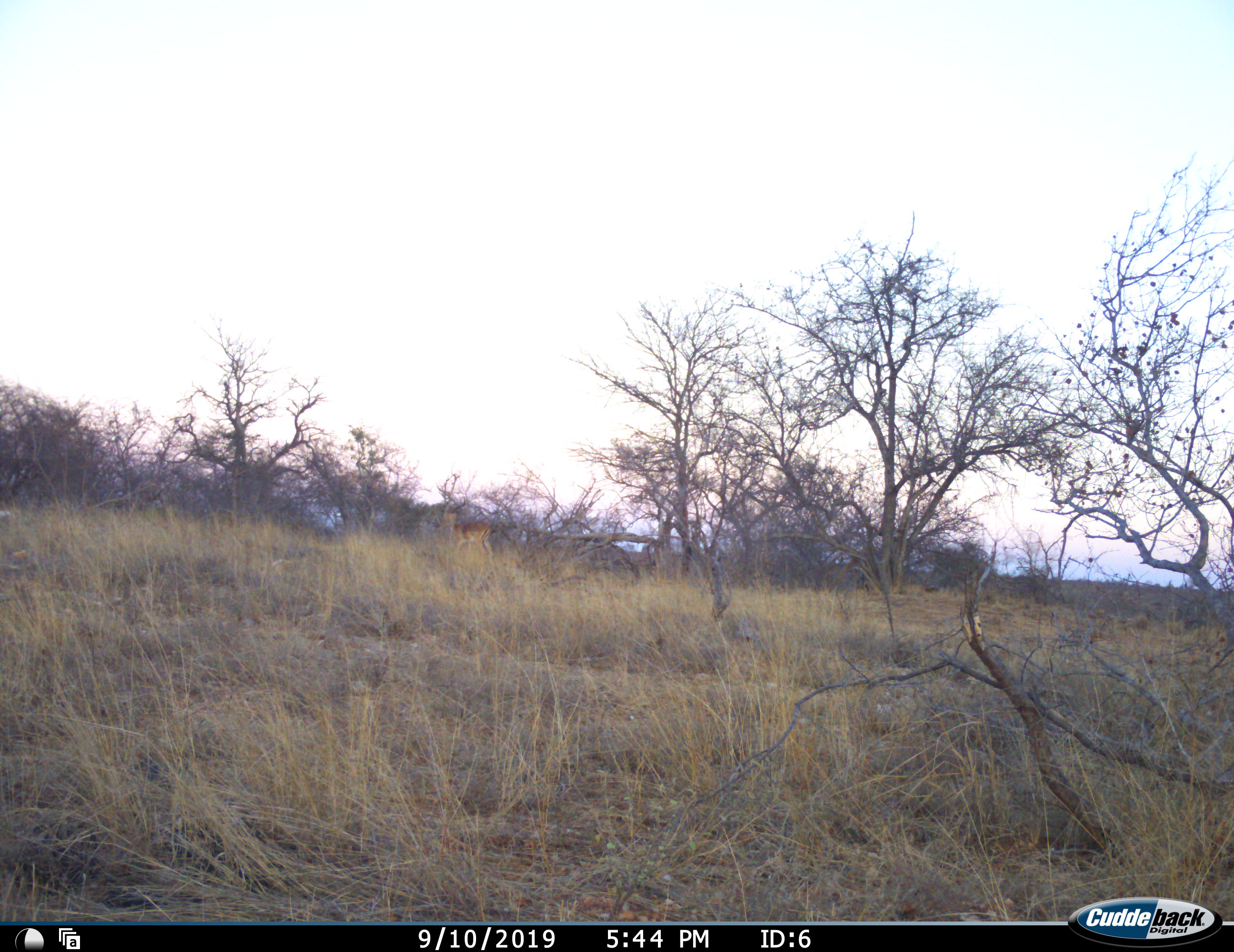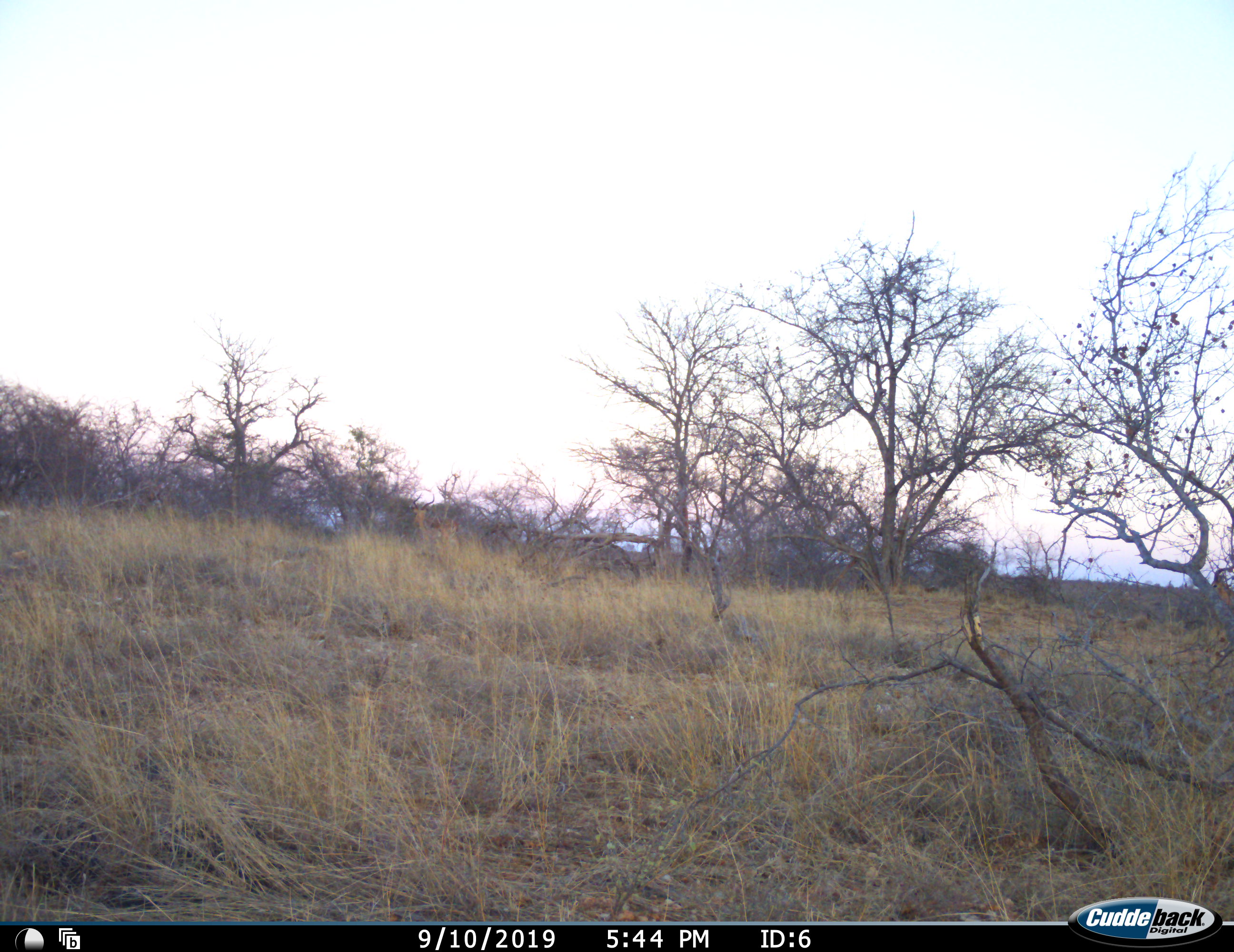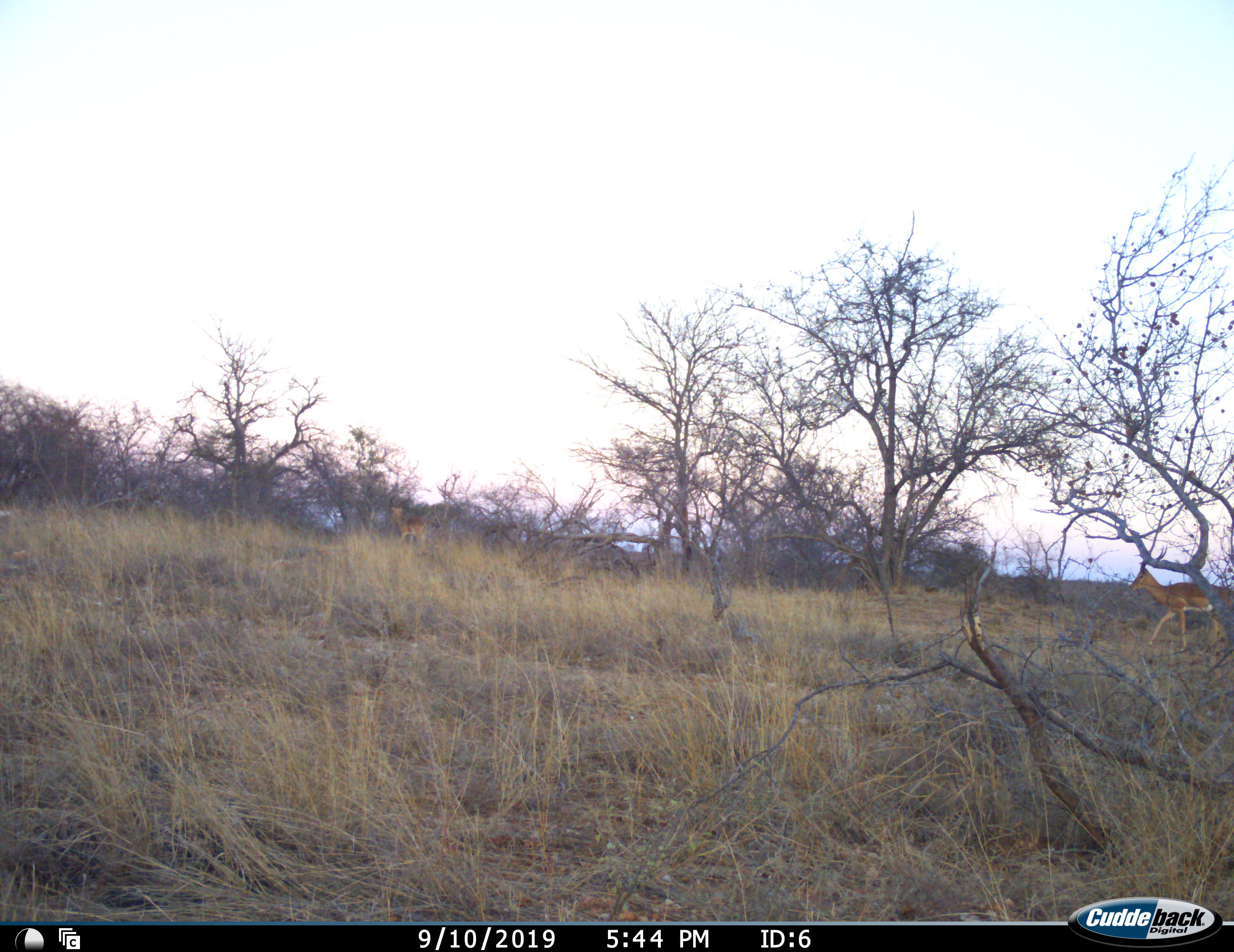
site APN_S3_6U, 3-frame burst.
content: unidentified animal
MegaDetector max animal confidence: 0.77